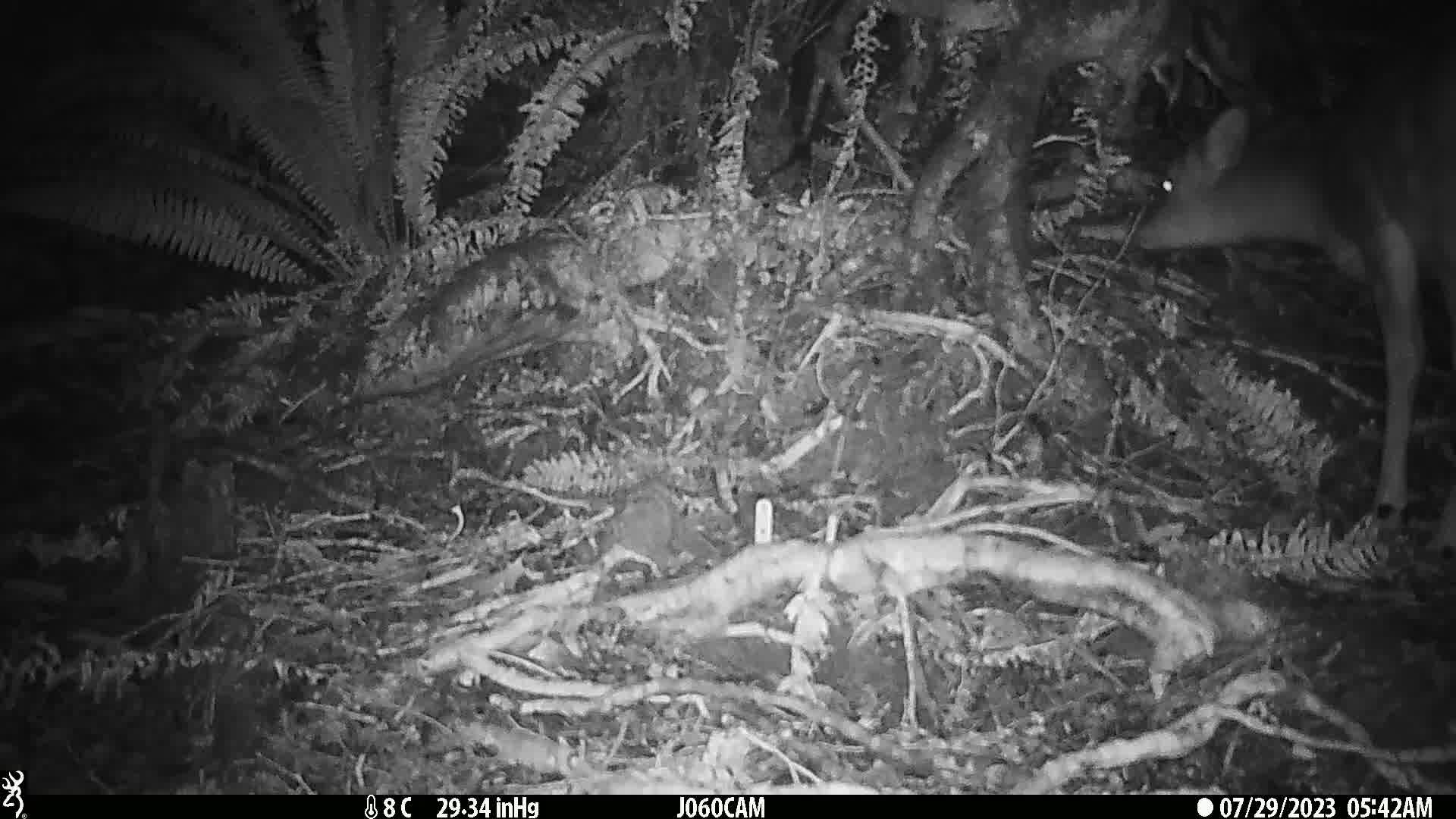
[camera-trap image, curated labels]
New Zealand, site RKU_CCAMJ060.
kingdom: Animalia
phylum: Chordata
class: Mammalia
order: Artiodactyla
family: Cervidae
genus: Odocoileus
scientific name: Odocoileus virginianus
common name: white-tailed deer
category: white tailed deer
White tailed deer (white-tailed deer) (Odocoileus virginianus).